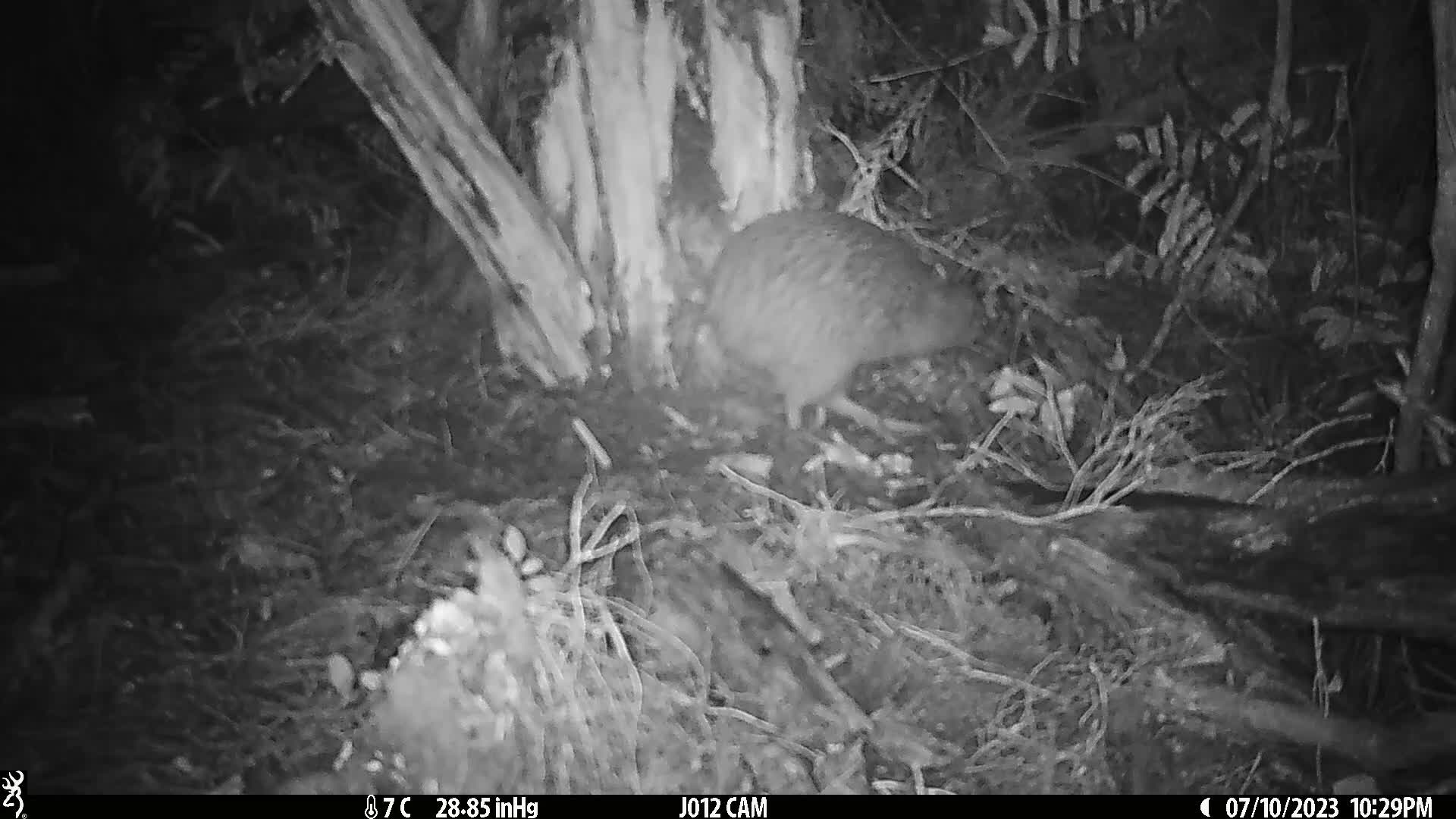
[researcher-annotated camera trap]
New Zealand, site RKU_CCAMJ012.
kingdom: Animalia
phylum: Chordata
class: Aves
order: Apterygiformes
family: Apterygidae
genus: Apteryx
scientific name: Apteryx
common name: kiwi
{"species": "kiwi (Apteryx)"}